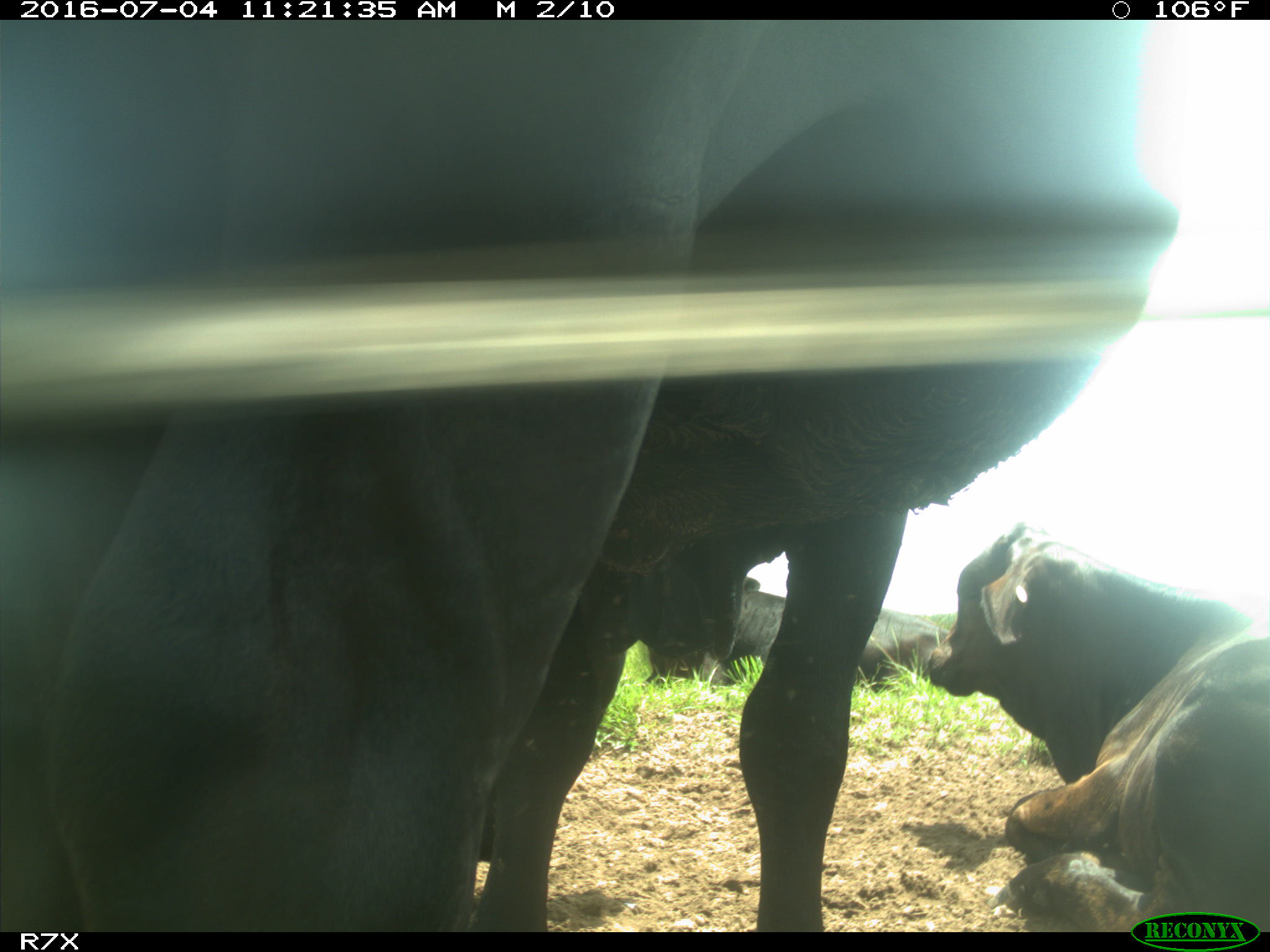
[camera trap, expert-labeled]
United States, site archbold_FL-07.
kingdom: Animalia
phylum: Chordata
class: Mammalia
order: Artiodactyla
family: Bovidae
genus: Bos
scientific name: Bos taurus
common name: domestic cow